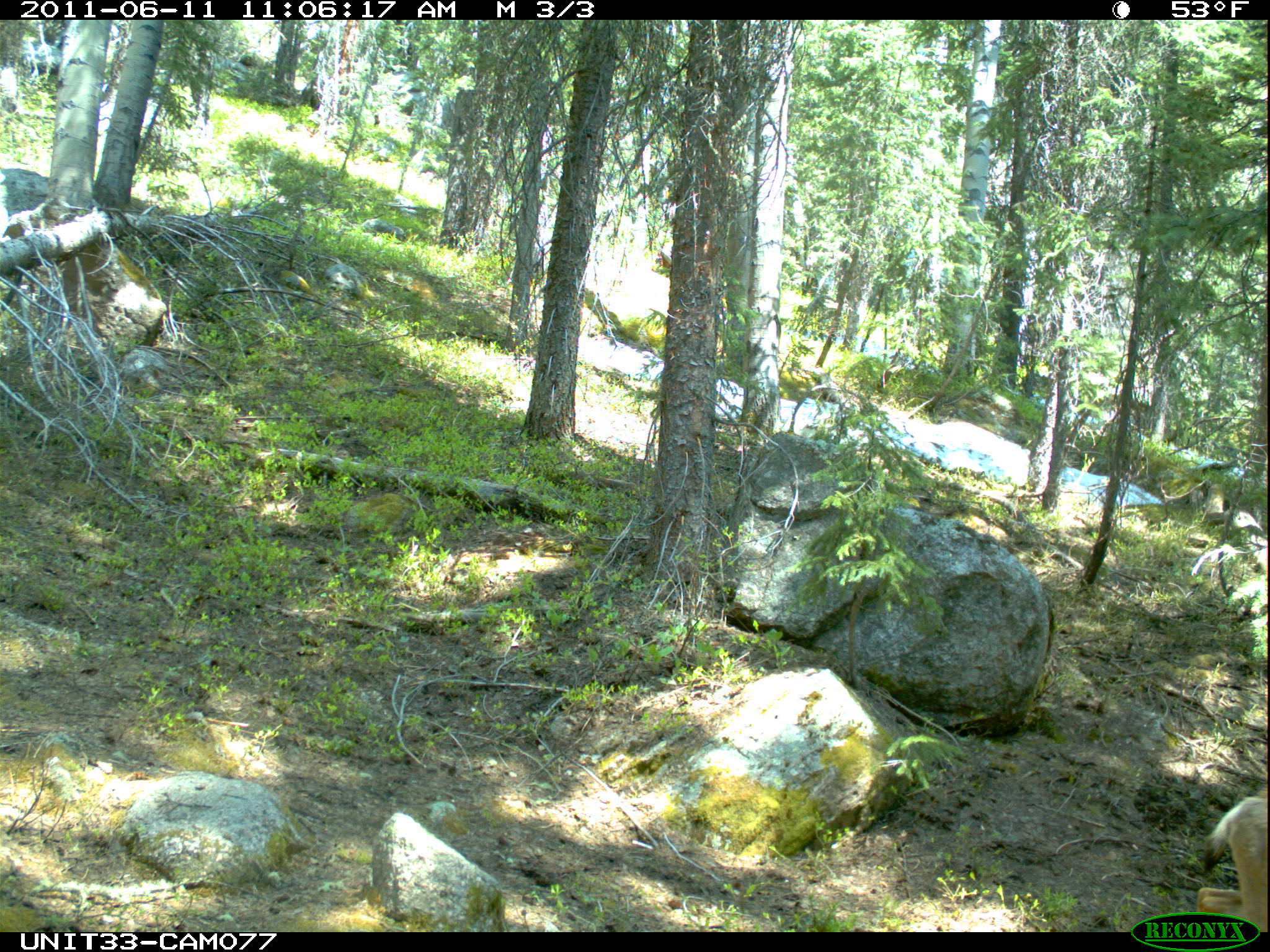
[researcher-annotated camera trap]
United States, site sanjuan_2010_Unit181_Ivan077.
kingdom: Animalia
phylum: Chordata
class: Mammalia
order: Artiodactyla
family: Cervidae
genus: Odocoileus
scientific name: Odocoileus hemionus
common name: mule deer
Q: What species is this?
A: Odocoileus hemionus (mule deer).